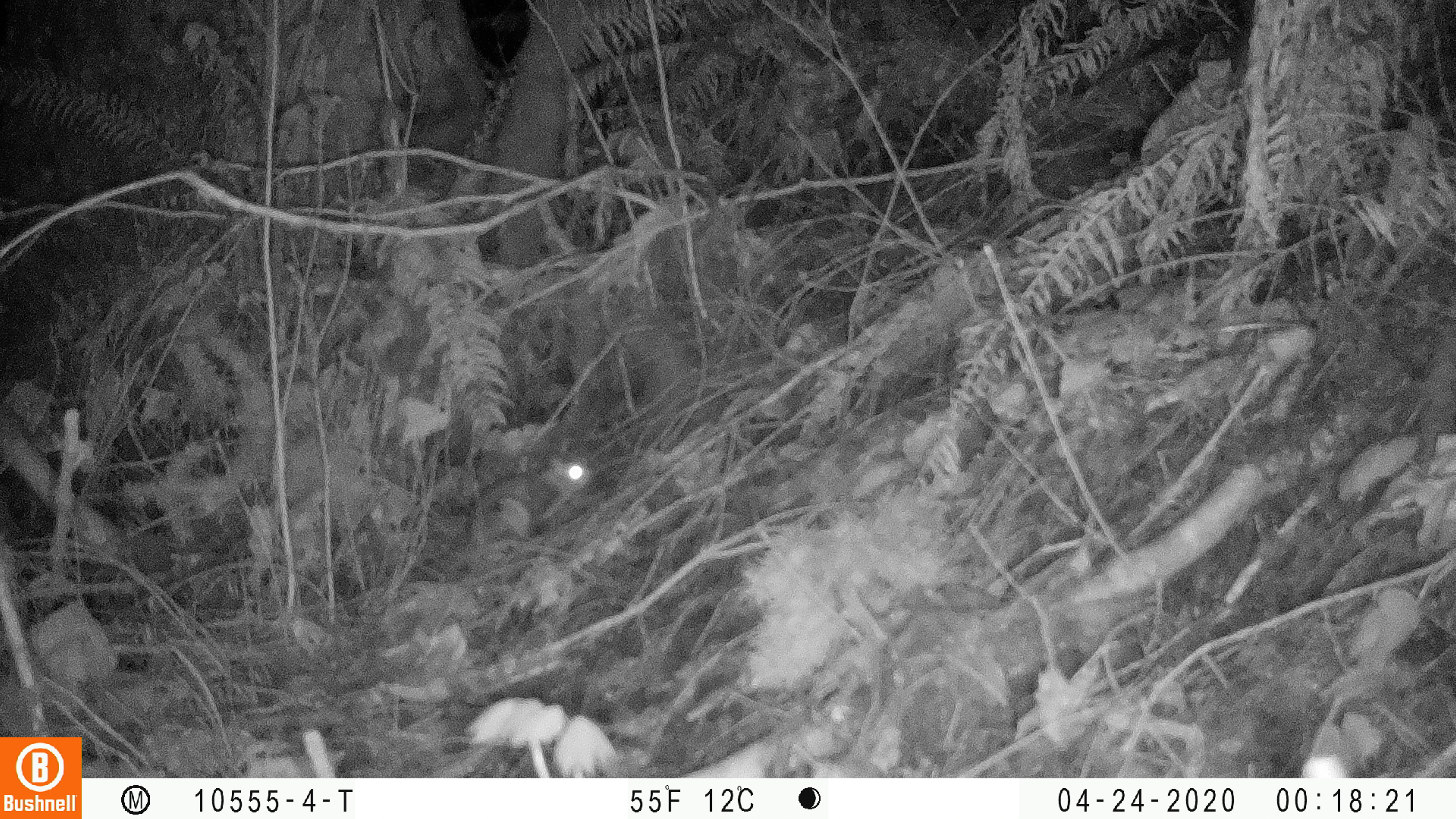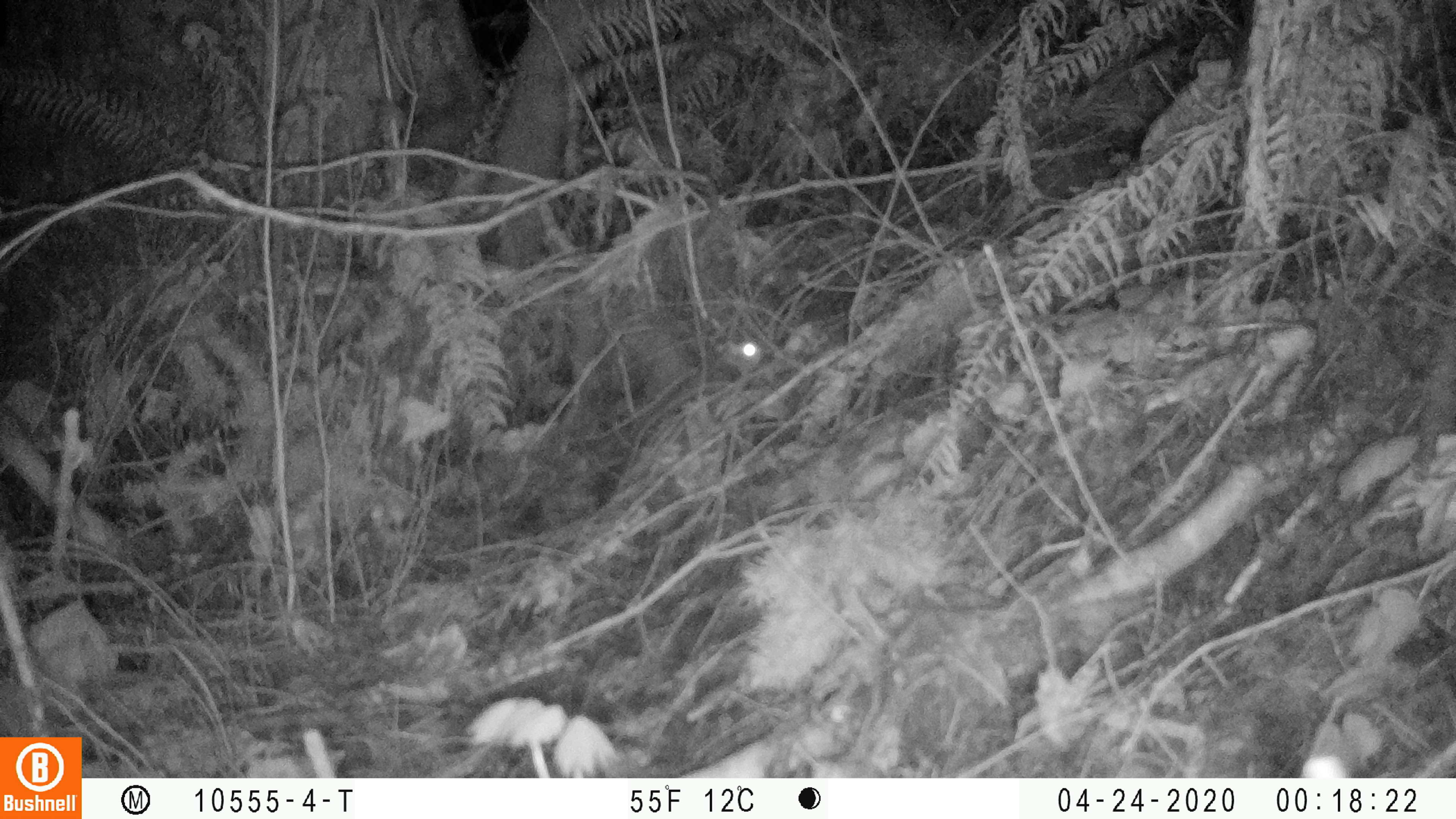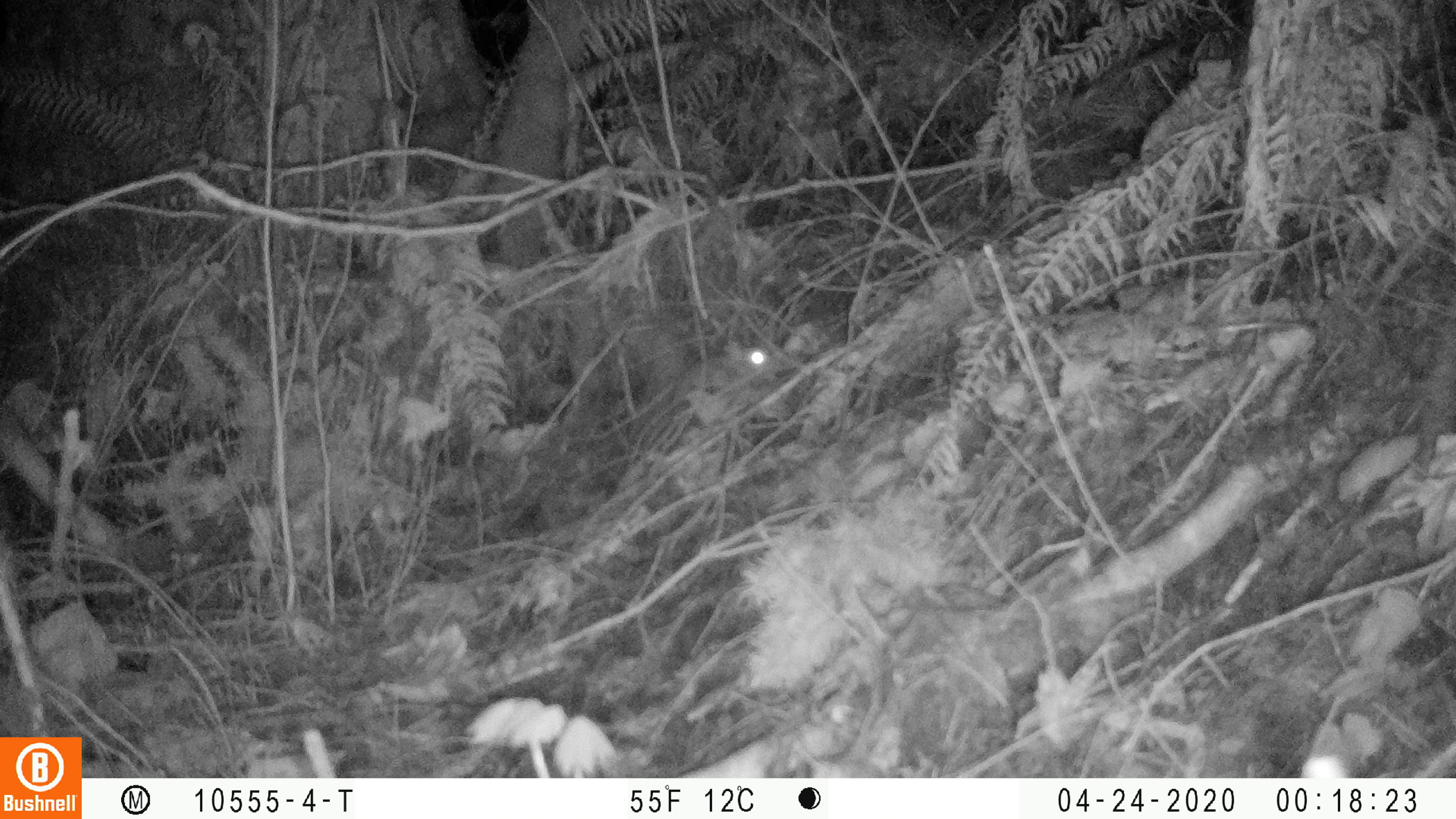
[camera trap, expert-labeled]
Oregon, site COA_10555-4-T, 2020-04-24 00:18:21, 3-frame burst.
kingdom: Animalia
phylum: Chordata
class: Mammalia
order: Rodentia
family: Sciuridae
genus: Glaucomys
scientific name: Glaucomys oregonensis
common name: humboldt's flying squirrel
Humboldt's flying squirrel (Glaucomys oregonensis).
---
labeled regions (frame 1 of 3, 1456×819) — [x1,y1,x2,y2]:
humboldt's flying squirrel: [425,447,607,569]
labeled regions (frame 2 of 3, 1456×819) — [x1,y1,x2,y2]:
humboldt's flying squirrel: [659,330,773,422]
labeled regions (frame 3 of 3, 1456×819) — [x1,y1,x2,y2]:
humboldt's flying squirrel: [666,338,777,427]